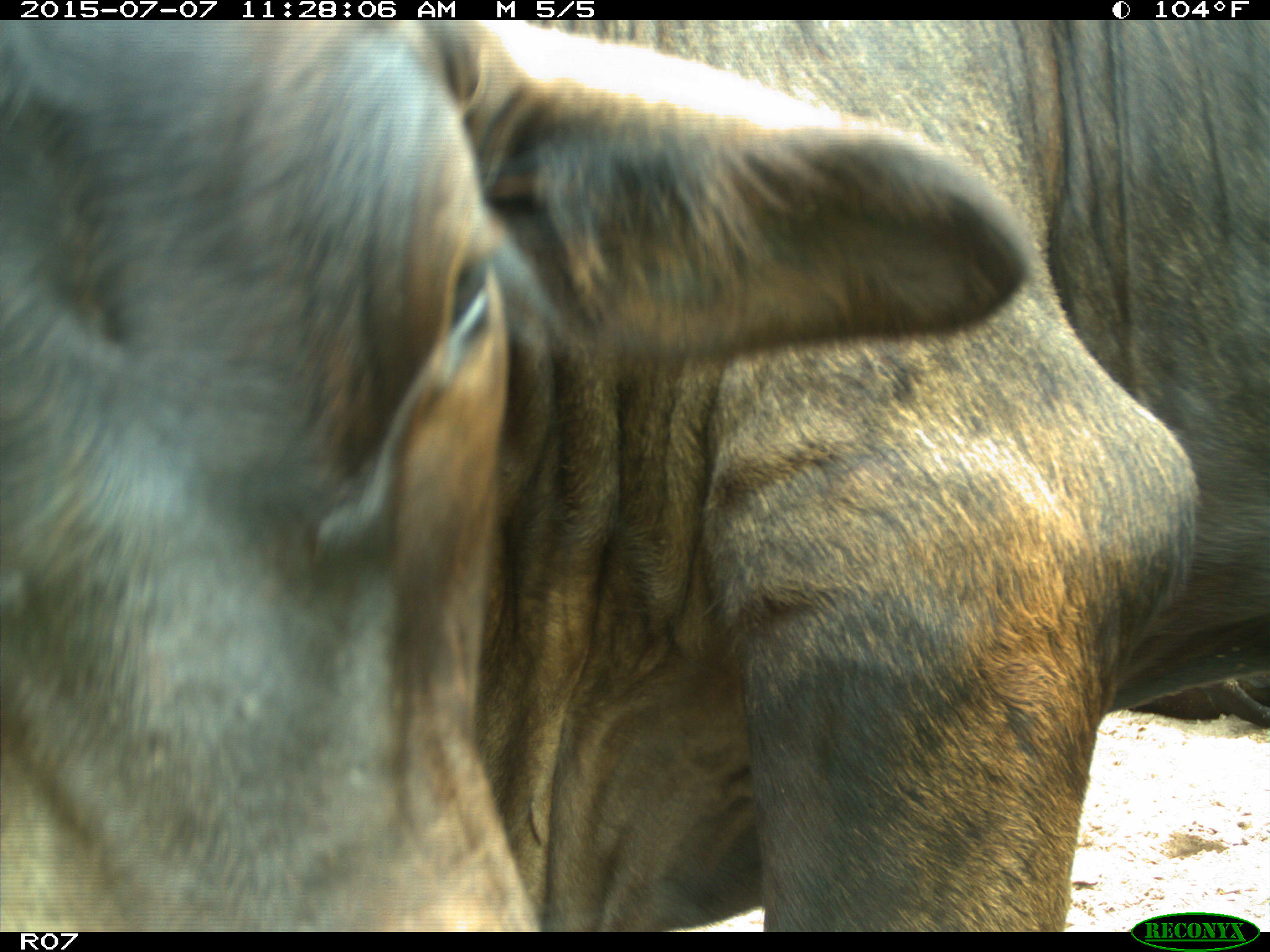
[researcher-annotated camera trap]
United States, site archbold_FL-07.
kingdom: Animalia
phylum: Chordata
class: Mammalia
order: Artiodactyla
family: Bovidae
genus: Bos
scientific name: Bos taurus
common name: domestic cow